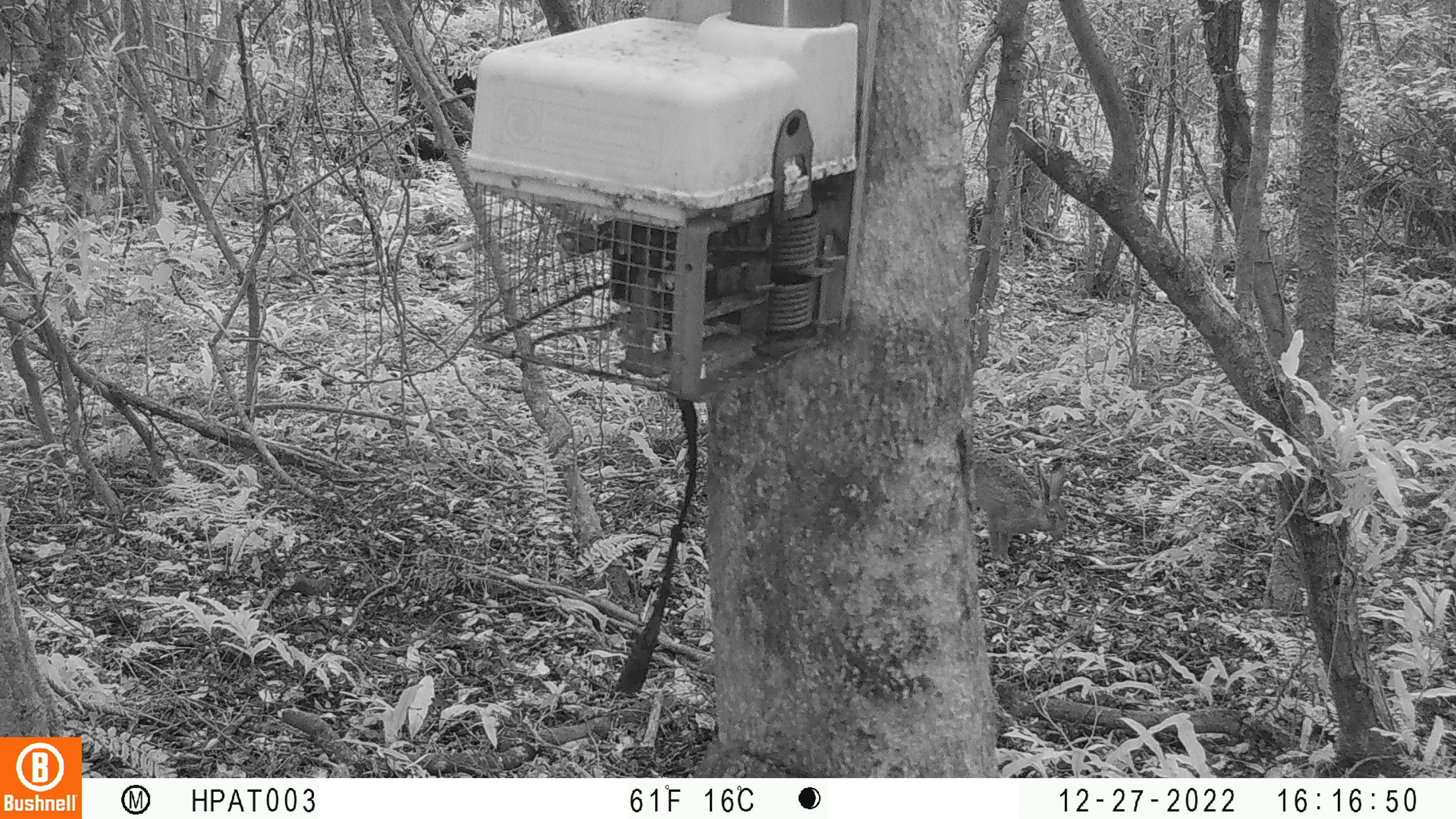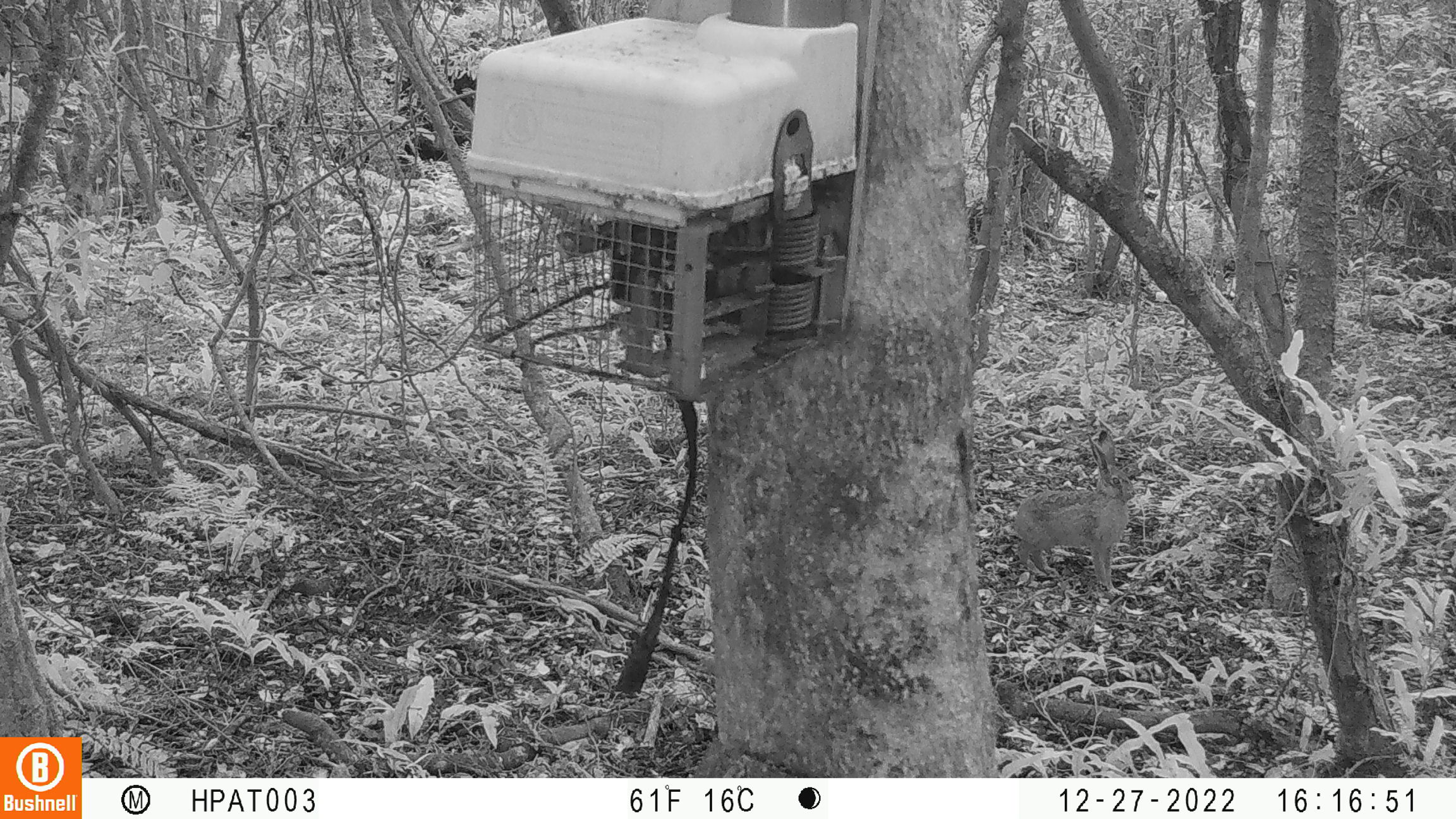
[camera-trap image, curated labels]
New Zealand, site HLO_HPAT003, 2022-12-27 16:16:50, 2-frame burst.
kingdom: Animalia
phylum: Chordata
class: Mammalia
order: Lagomorpha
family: Leporidae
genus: Lepus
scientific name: Lepus europaeus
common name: brown hare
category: hare